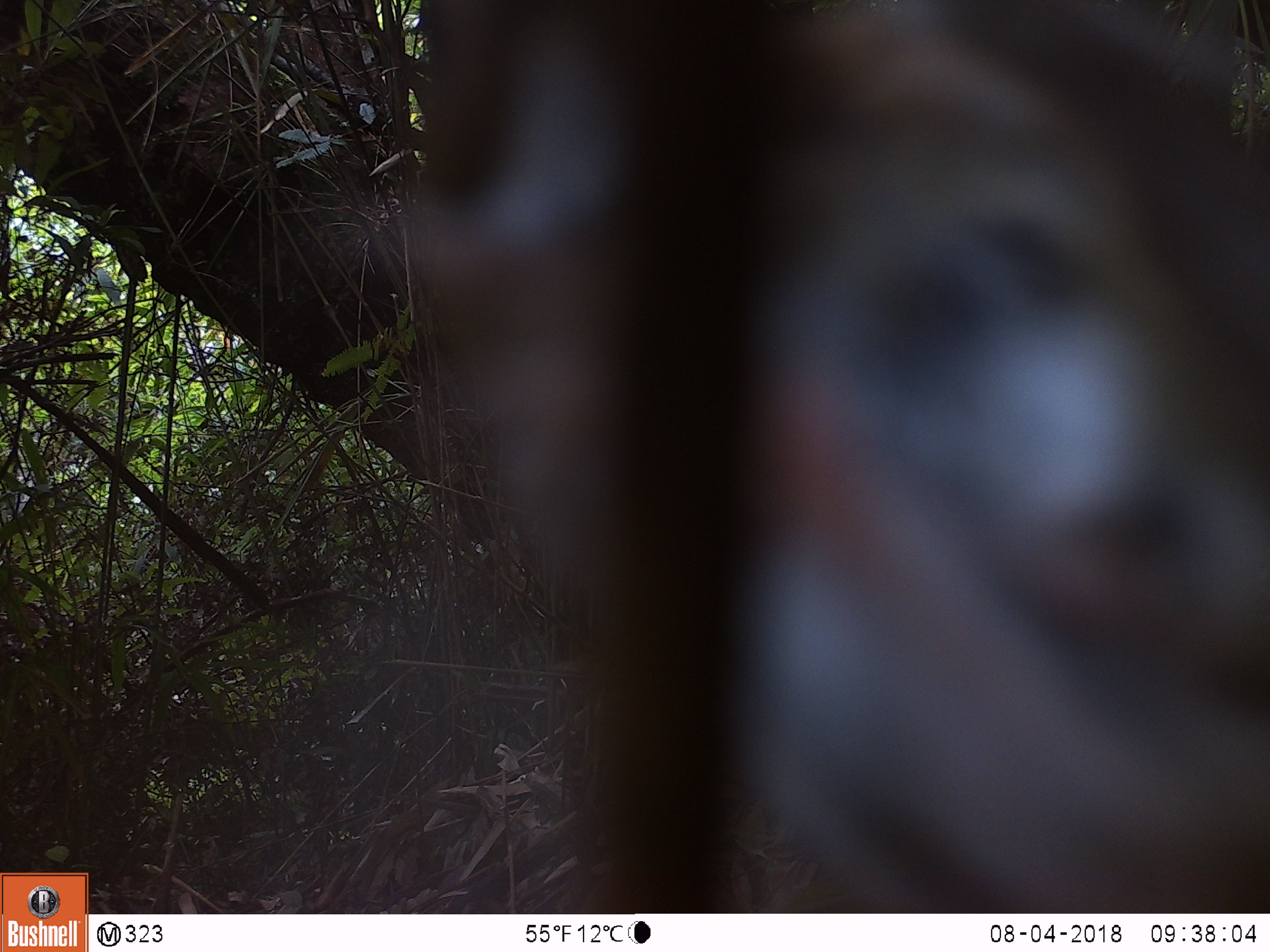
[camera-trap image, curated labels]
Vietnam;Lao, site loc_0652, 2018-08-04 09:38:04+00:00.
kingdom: Animalia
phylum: Chordata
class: Aves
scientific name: Aves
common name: bird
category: unidentified bird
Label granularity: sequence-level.